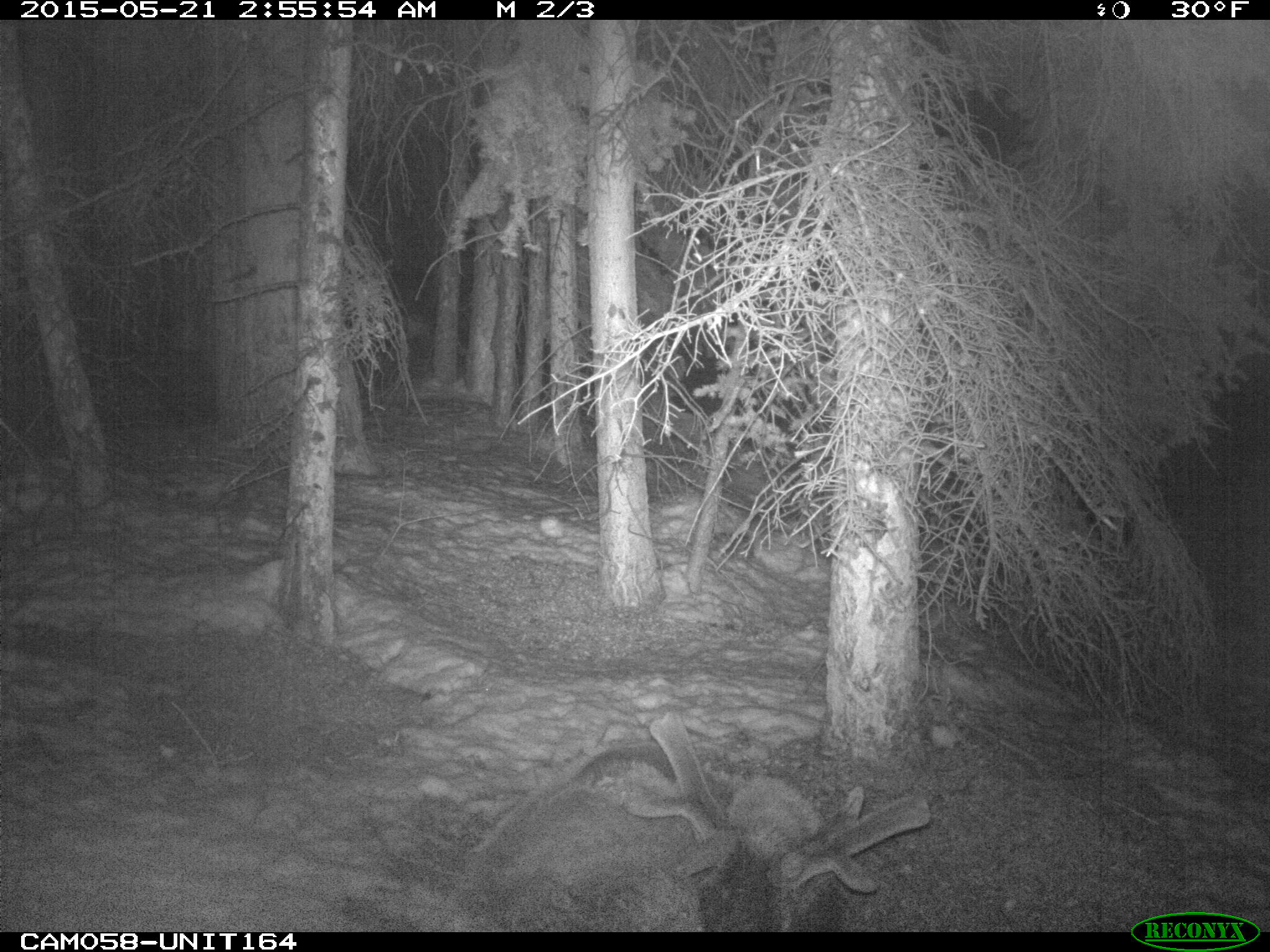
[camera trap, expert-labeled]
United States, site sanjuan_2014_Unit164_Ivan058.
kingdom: Animalia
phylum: Chordata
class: Mammalia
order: Artiodactyla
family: Cervidae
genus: Cervus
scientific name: Cervus elaphus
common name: red deer